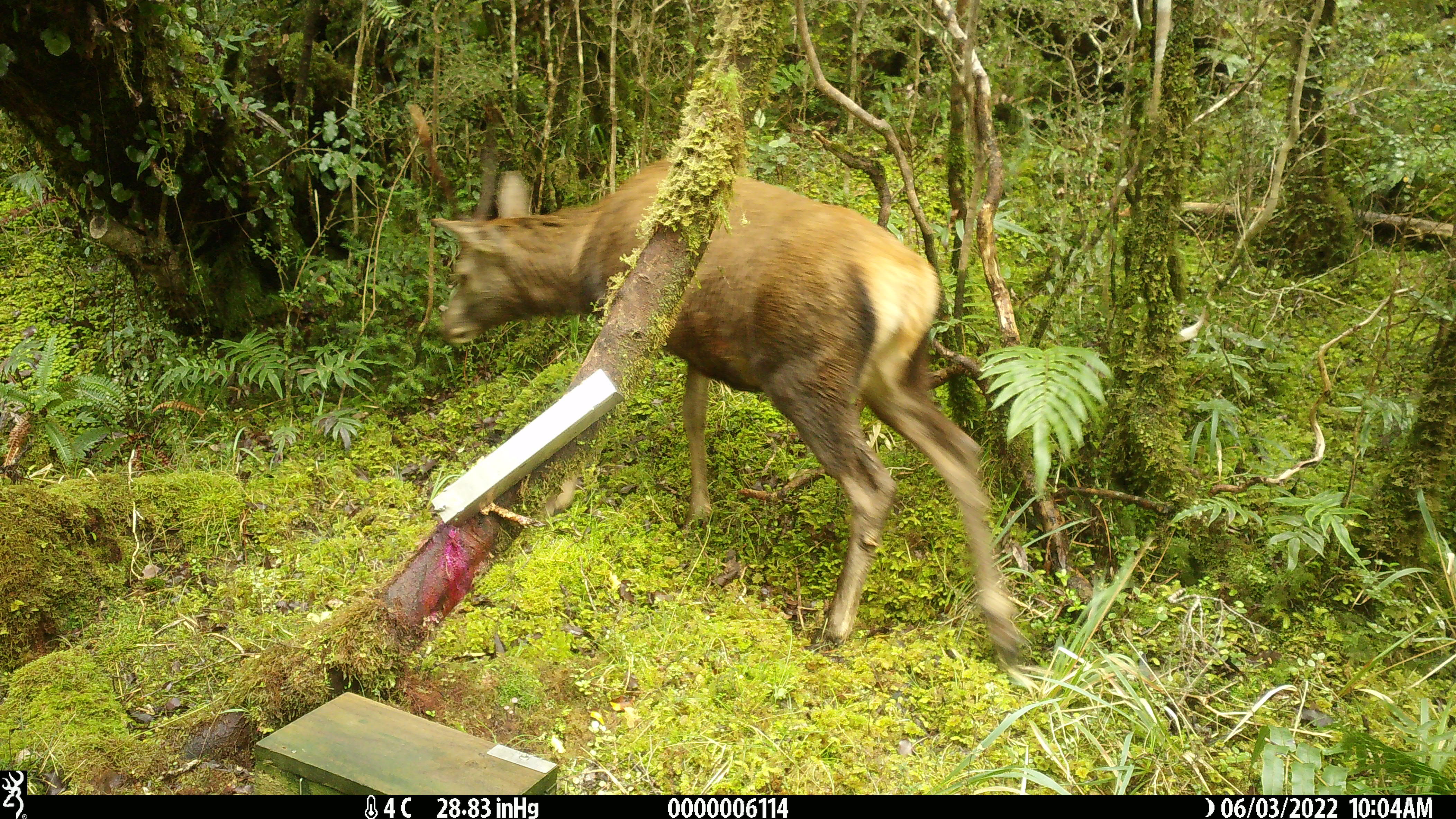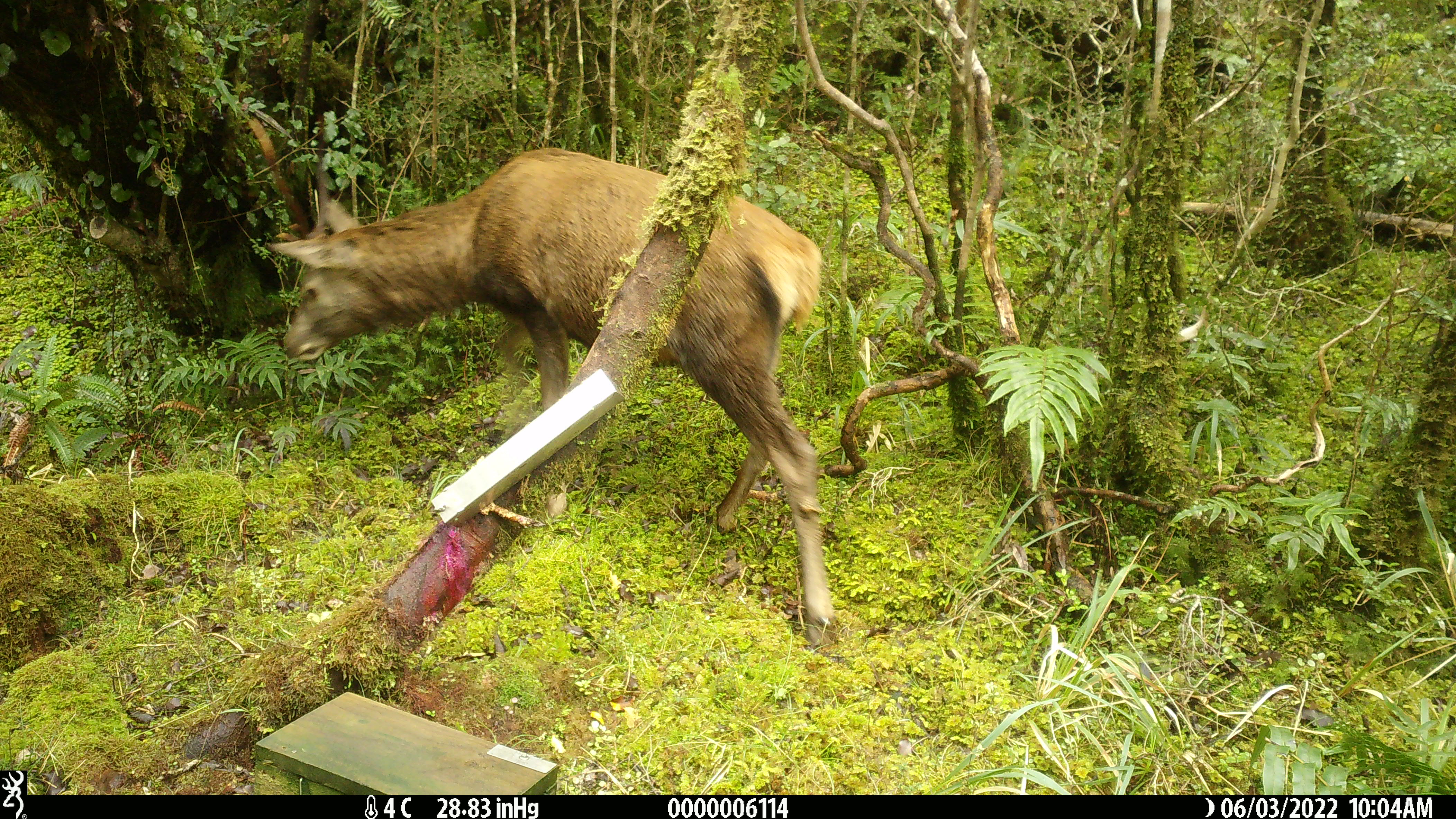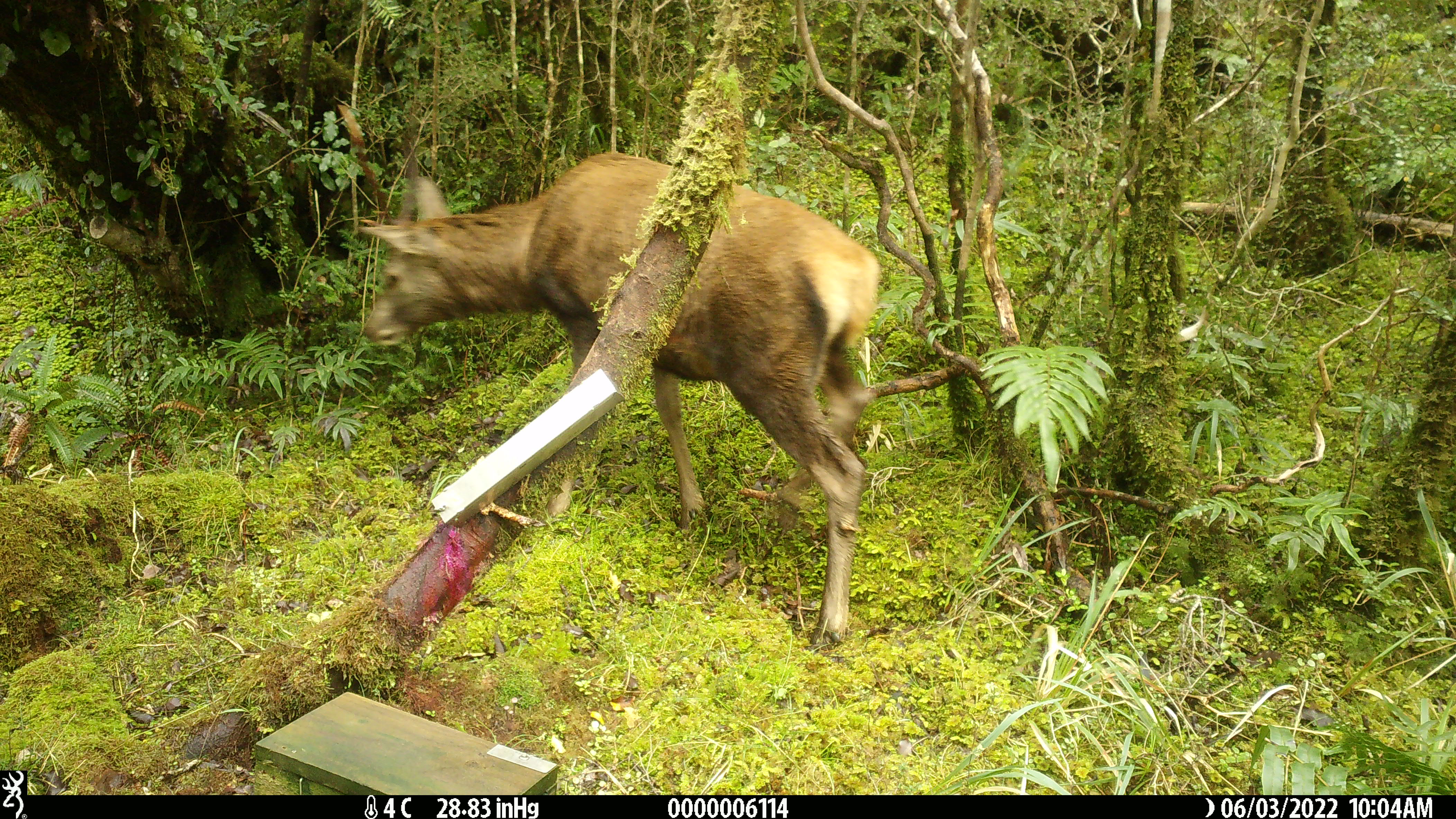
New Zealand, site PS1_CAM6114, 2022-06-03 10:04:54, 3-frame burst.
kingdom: Animalia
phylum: Chordata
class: Mammalia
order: Artiodactyla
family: Cervidae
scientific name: Cervidae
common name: deer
Deer (Cervidae).